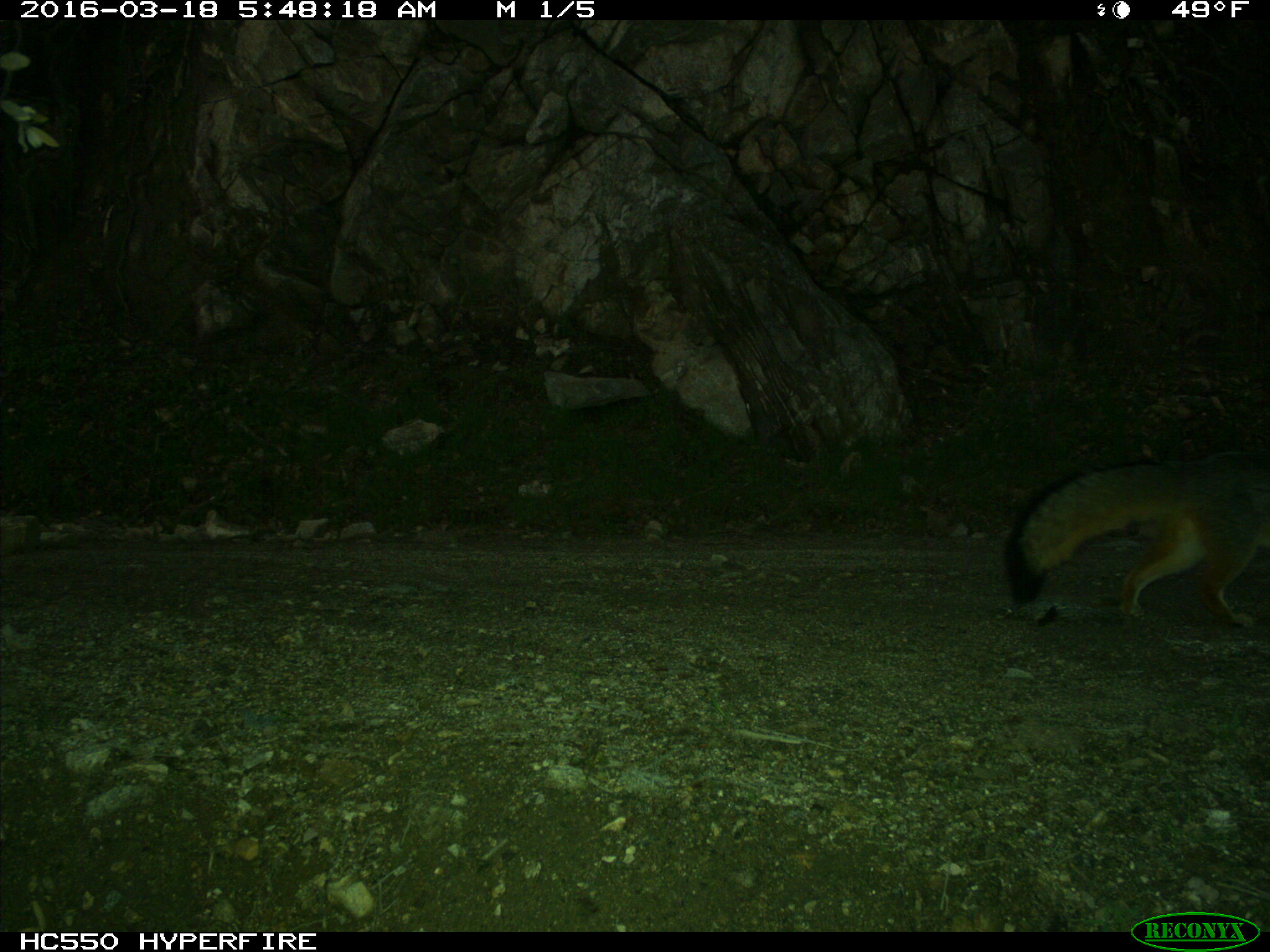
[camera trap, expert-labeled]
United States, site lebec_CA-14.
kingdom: Animalia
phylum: Chordata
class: Mammalia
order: Carnivora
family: Canidae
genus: Urocyon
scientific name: Urocyon cinereoargenteus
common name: gray fox